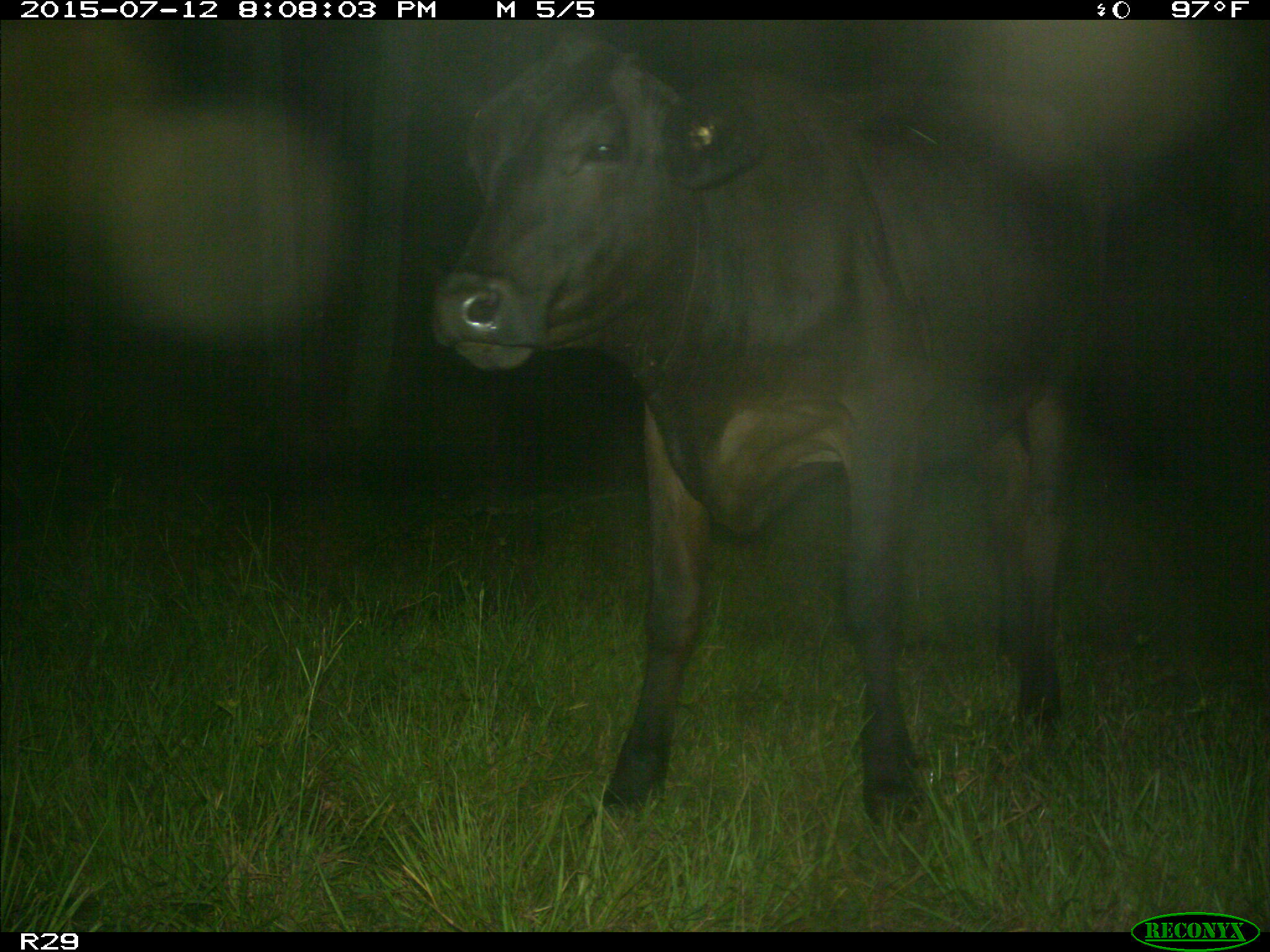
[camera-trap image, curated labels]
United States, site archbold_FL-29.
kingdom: Animalia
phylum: Chordata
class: Mammalia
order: Artiodactyla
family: Bovidae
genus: Bos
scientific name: Bos taurus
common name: domestic cow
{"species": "Bos taurus (domestic cow)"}